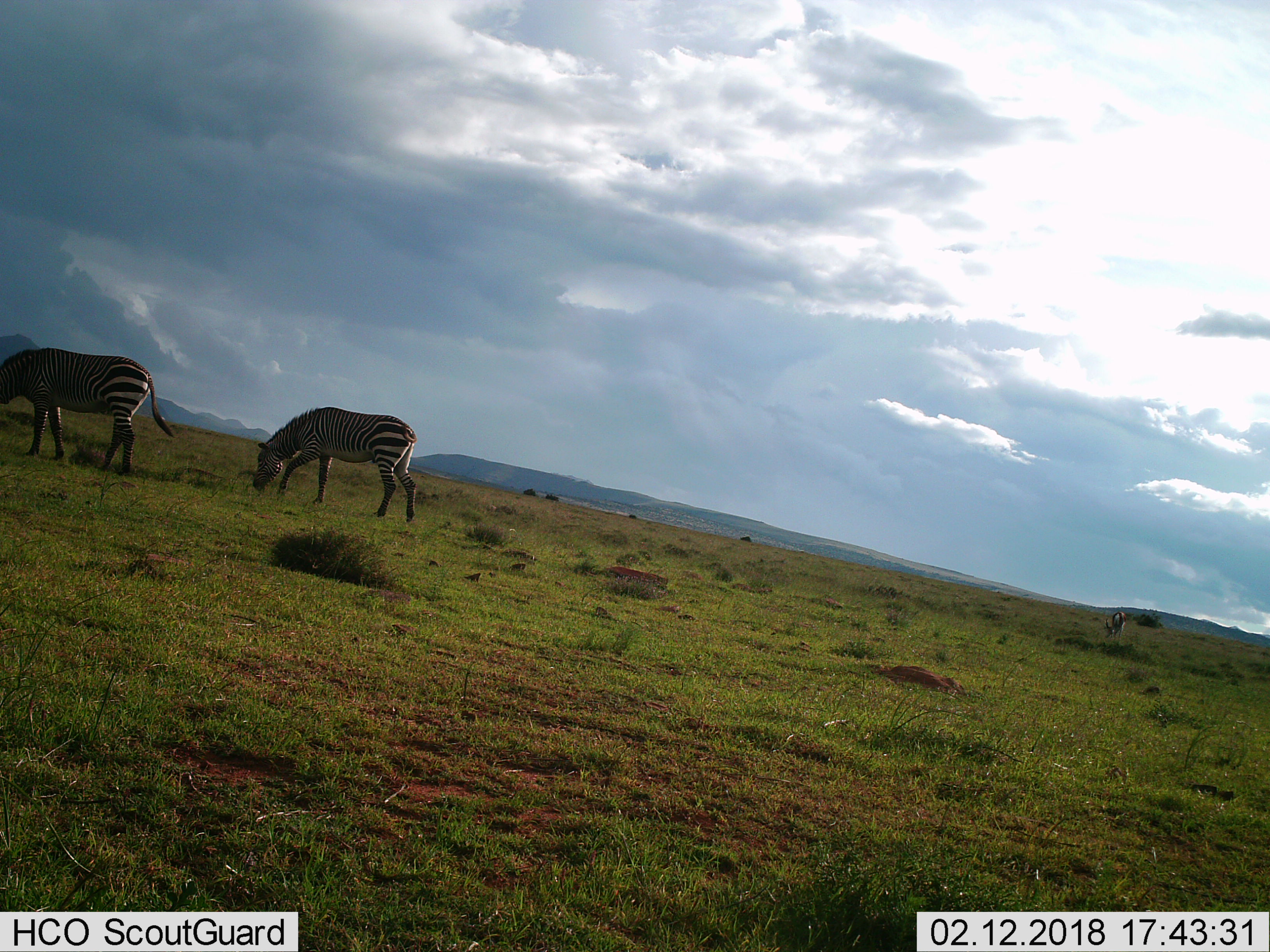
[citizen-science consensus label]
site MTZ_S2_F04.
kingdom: Animalia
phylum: Chordata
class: Mammalia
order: Perissodactyla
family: Equidae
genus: Equus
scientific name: Equus zebra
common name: mountain zebra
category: zebramountain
Zebramountain (mountain zebra) (Equus zebra), count 2. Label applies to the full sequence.